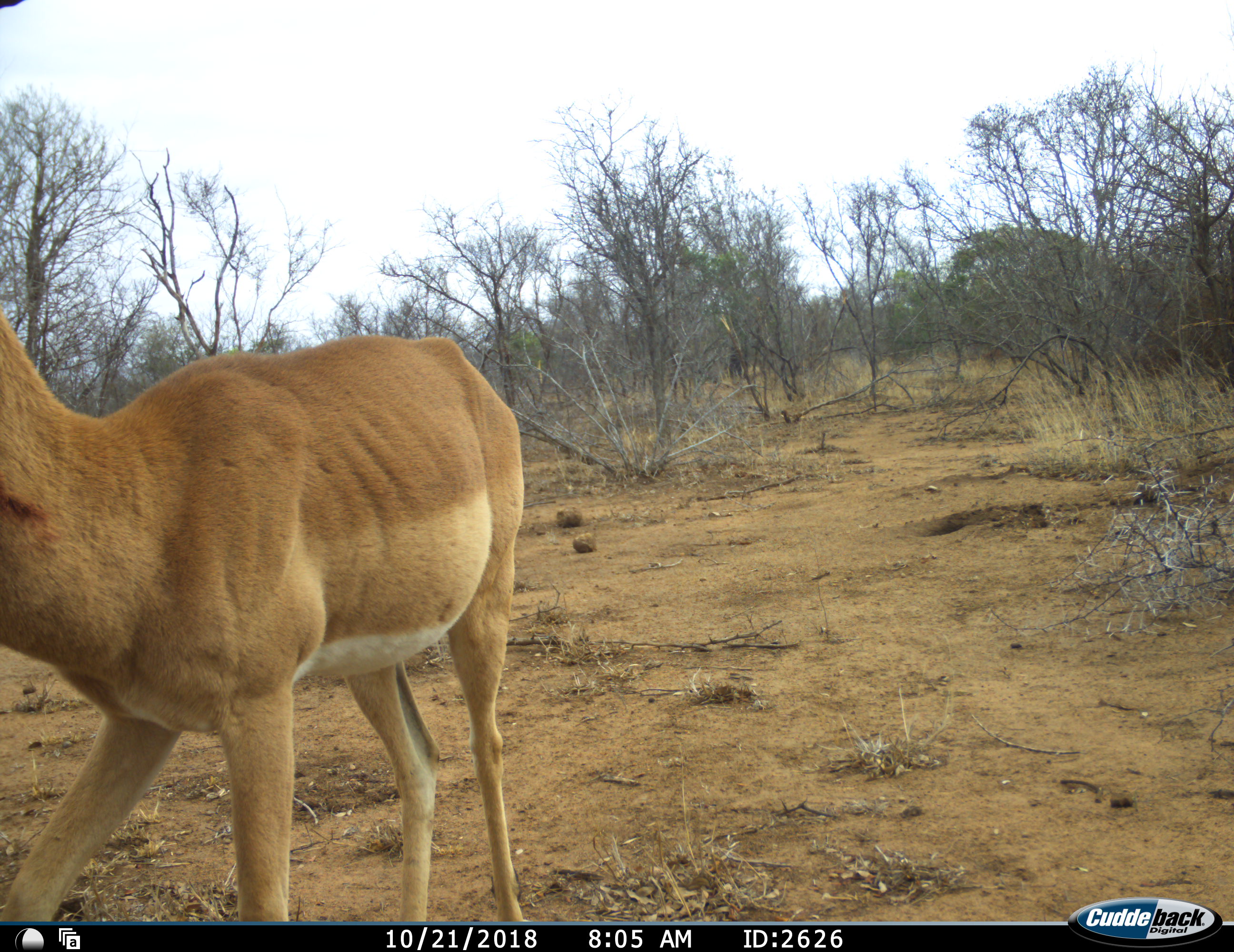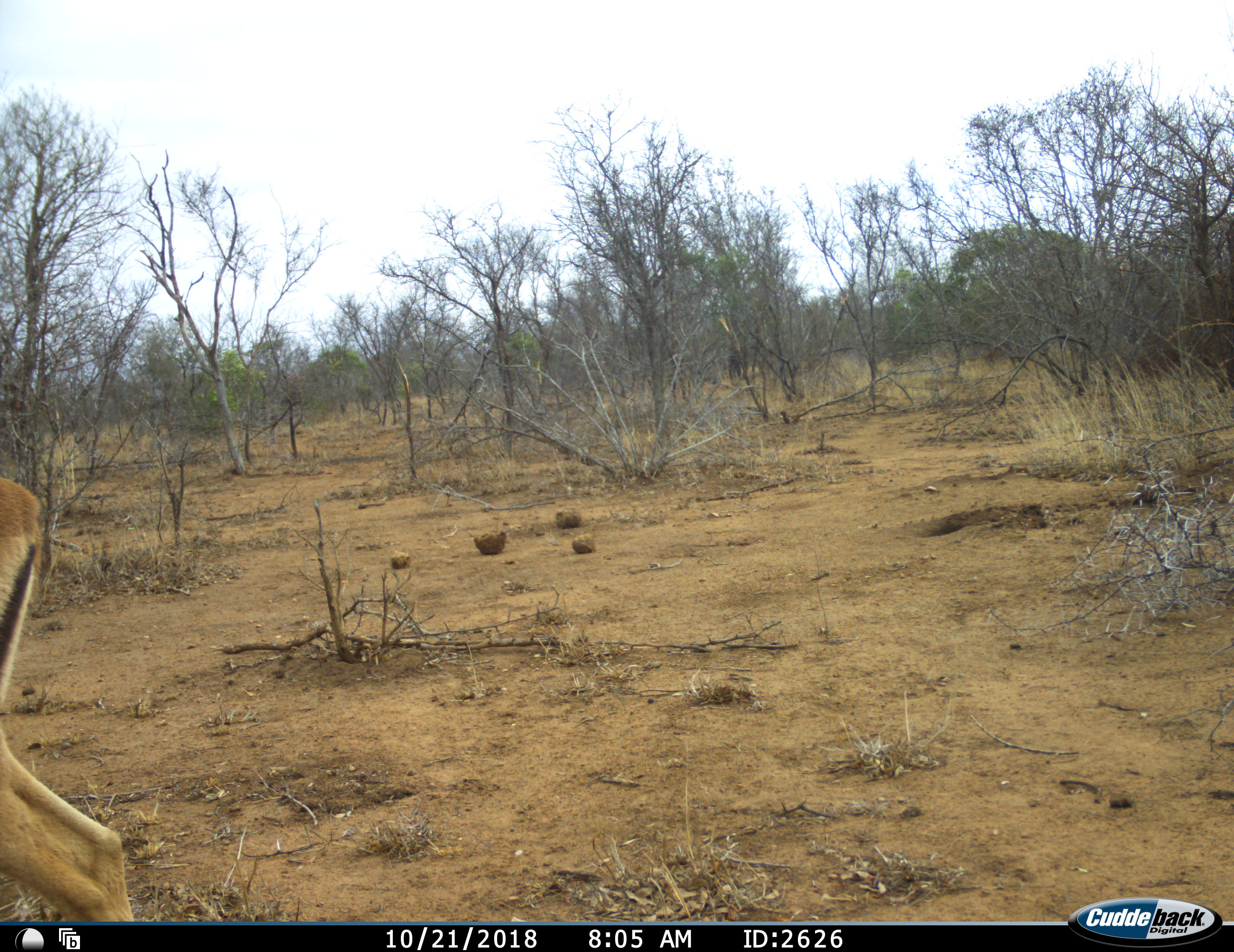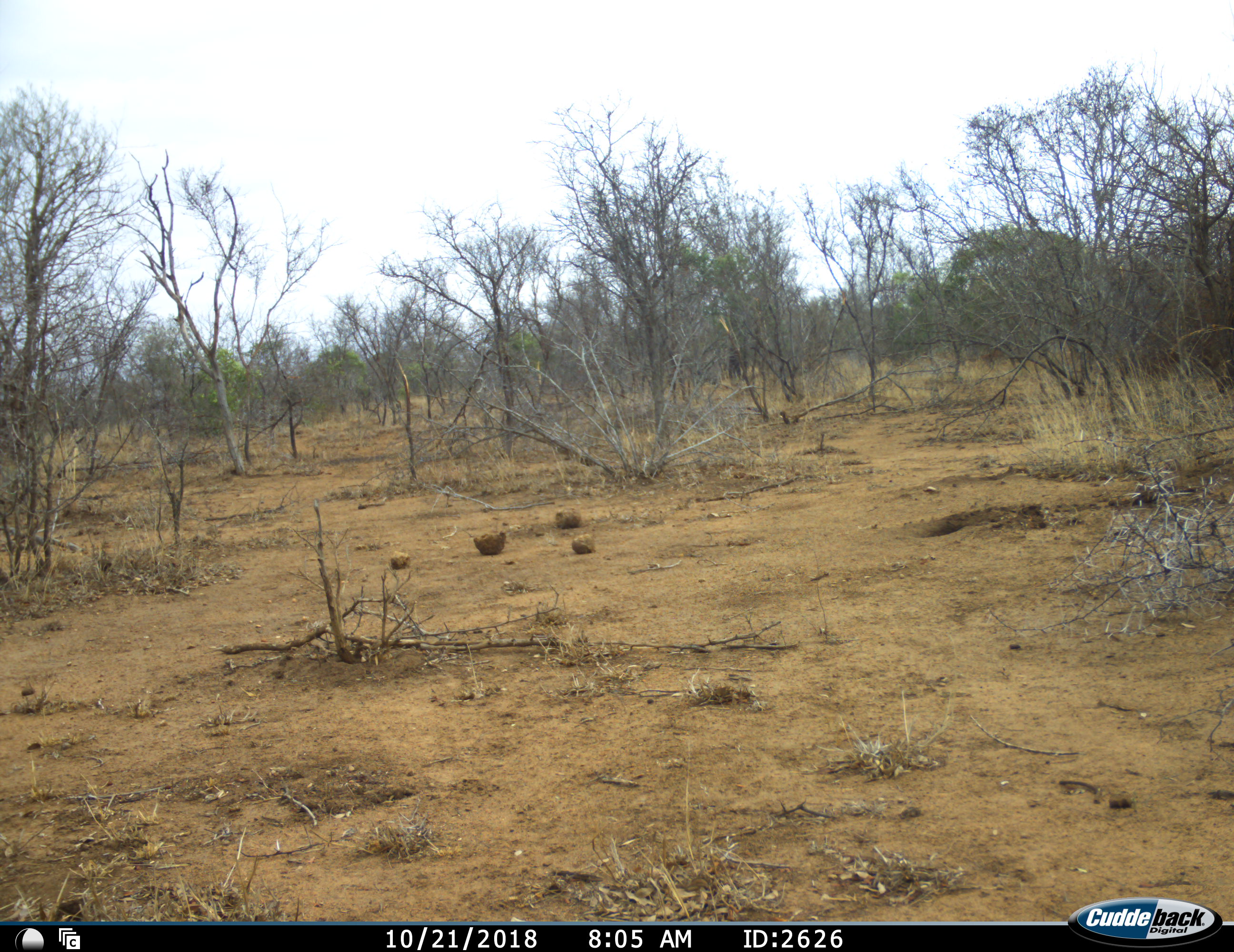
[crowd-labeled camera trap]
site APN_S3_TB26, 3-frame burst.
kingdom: Animalia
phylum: Chordata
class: Mammalia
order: Artiodactyla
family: Bovidae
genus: Aepyceros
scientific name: Aepyceros melampus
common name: impala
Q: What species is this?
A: Impala (Aepyceros melampus).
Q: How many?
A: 1.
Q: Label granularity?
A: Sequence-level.